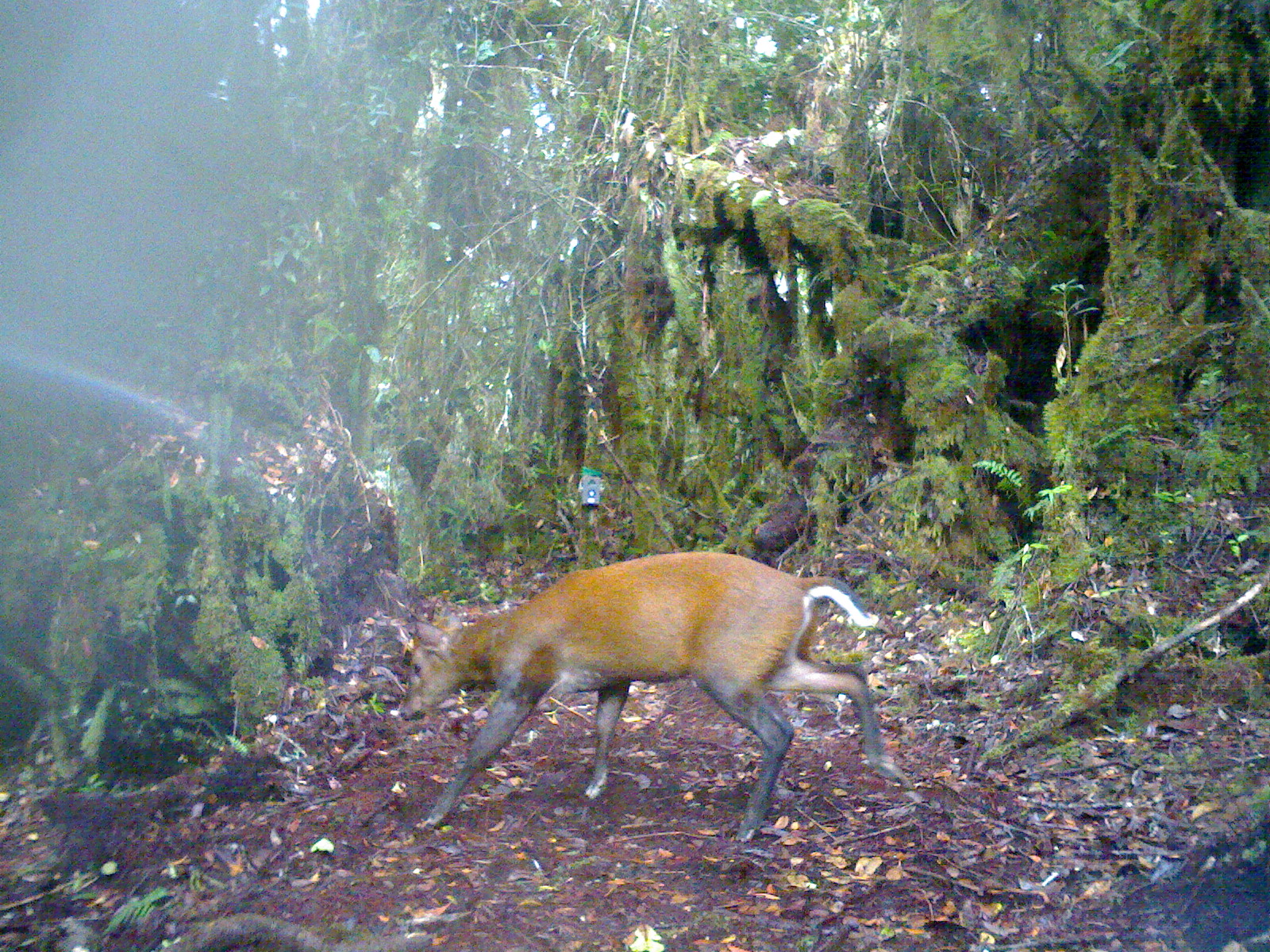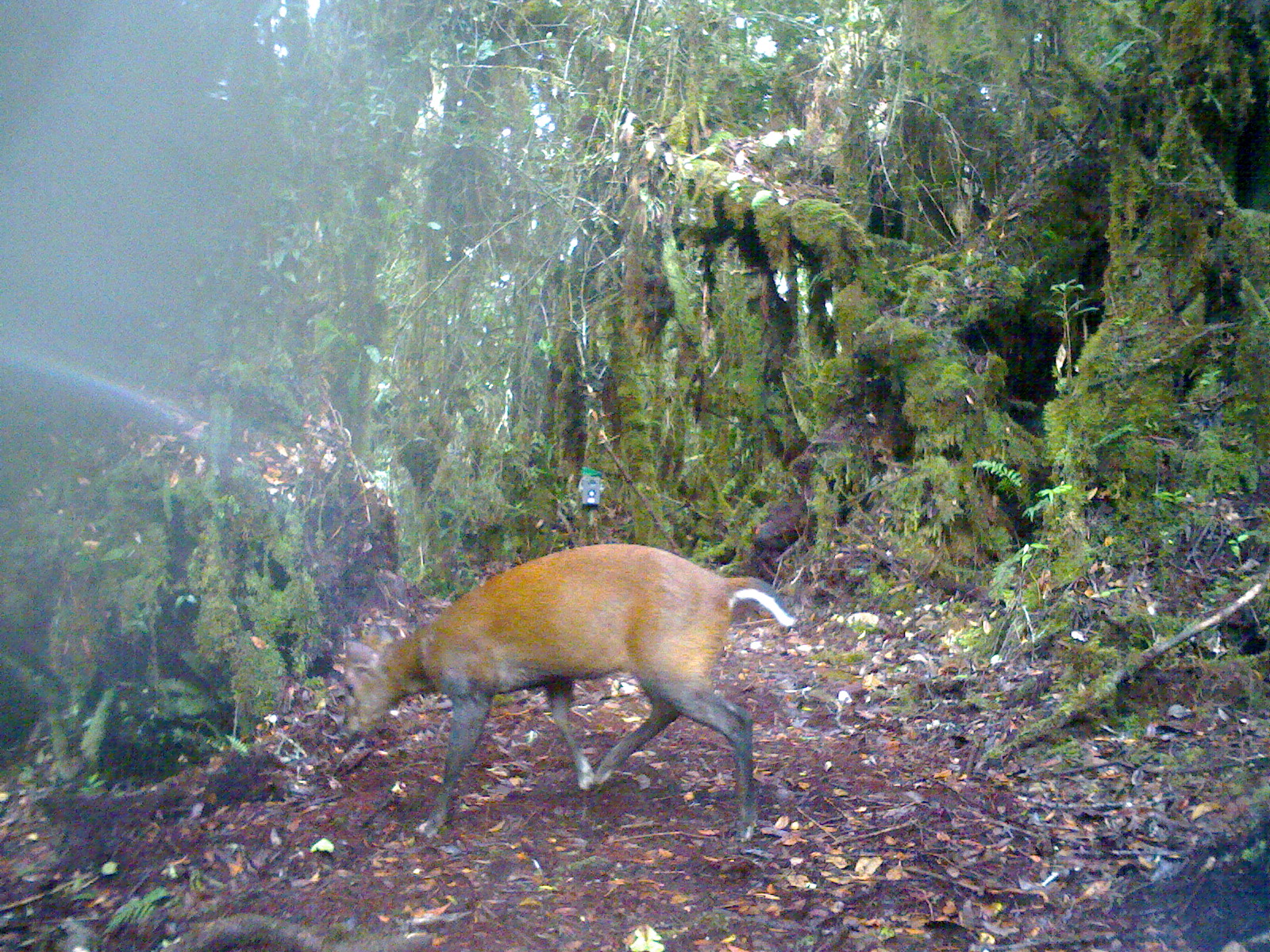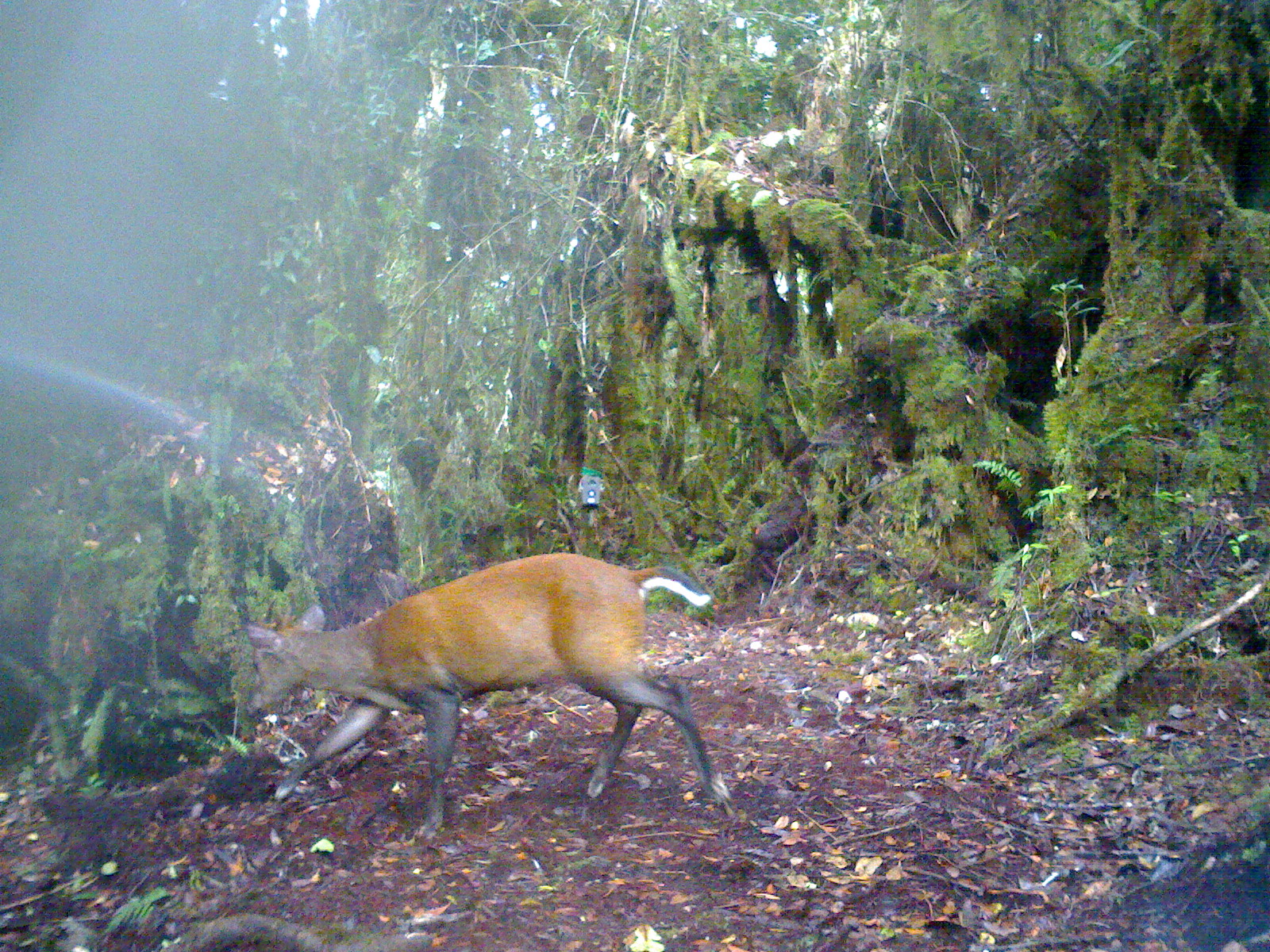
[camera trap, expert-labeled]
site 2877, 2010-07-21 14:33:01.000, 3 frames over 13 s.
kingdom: Animalia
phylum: Chordata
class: Mammalia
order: Artiodactyla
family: Cervidae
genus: Muntiacus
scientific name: Muntiacus muntjak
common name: southern red muntjac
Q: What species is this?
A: Muntiacus muntjak (southern red muntjac).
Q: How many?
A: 1.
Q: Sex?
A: Male.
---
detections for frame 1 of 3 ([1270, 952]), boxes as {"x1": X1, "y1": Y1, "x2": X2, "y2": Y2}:
muntiacus muntjak: {"x1": 398, "y1": 552, "x2": 915, "y2": 844}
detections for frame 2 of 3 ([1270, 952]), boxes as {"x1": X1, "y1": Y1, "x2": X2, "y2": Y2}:
muntiacus muntjak: {"x1": 345, "y1": 543, "x2": 798, "y2": 839}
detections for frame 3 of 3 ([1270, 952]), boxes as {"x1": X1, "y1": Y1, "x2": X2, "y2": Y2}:
muntiacus muntjak: {"x1": 245, "y1": 553, "x2": 731, "y2": 839}